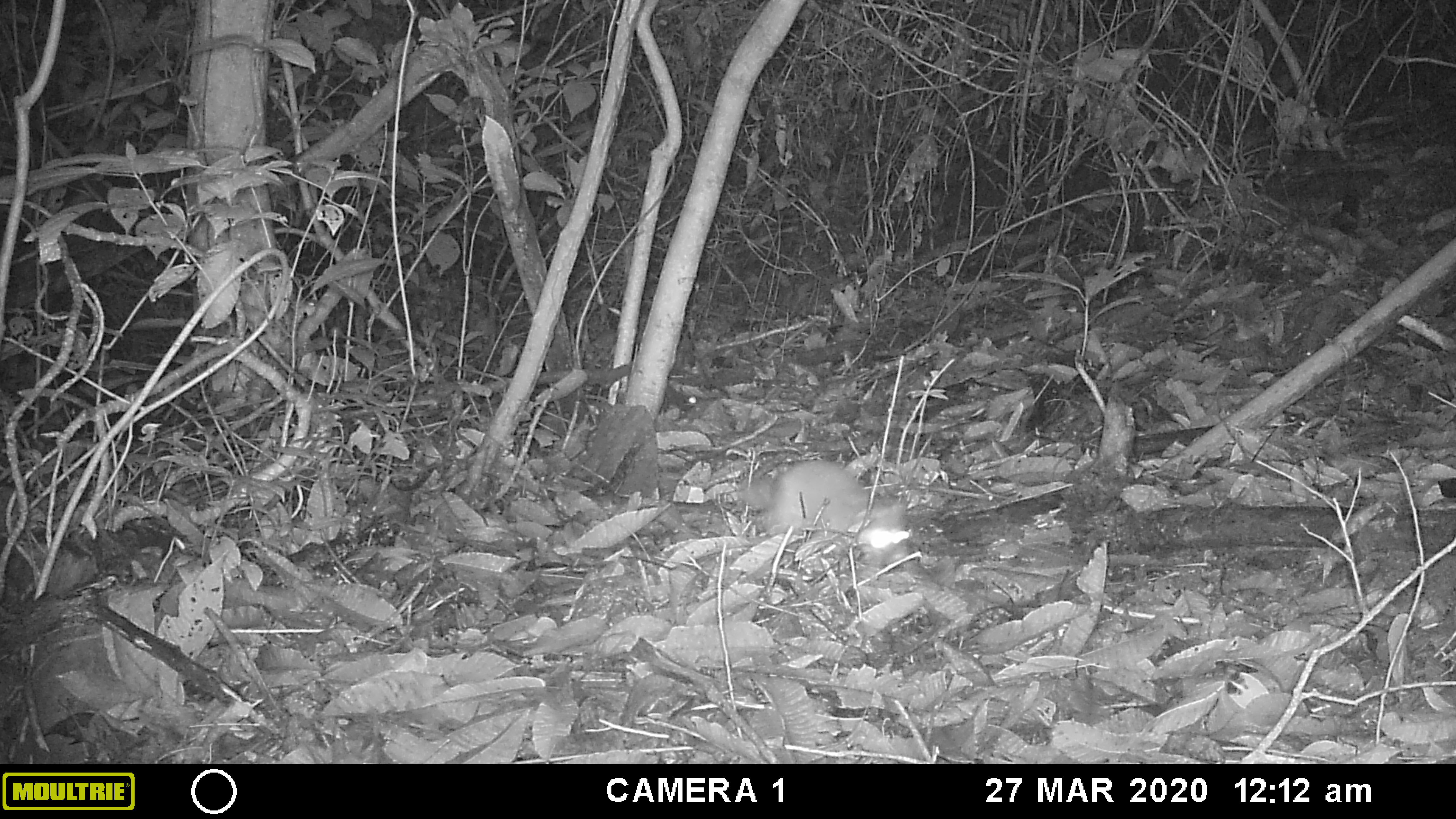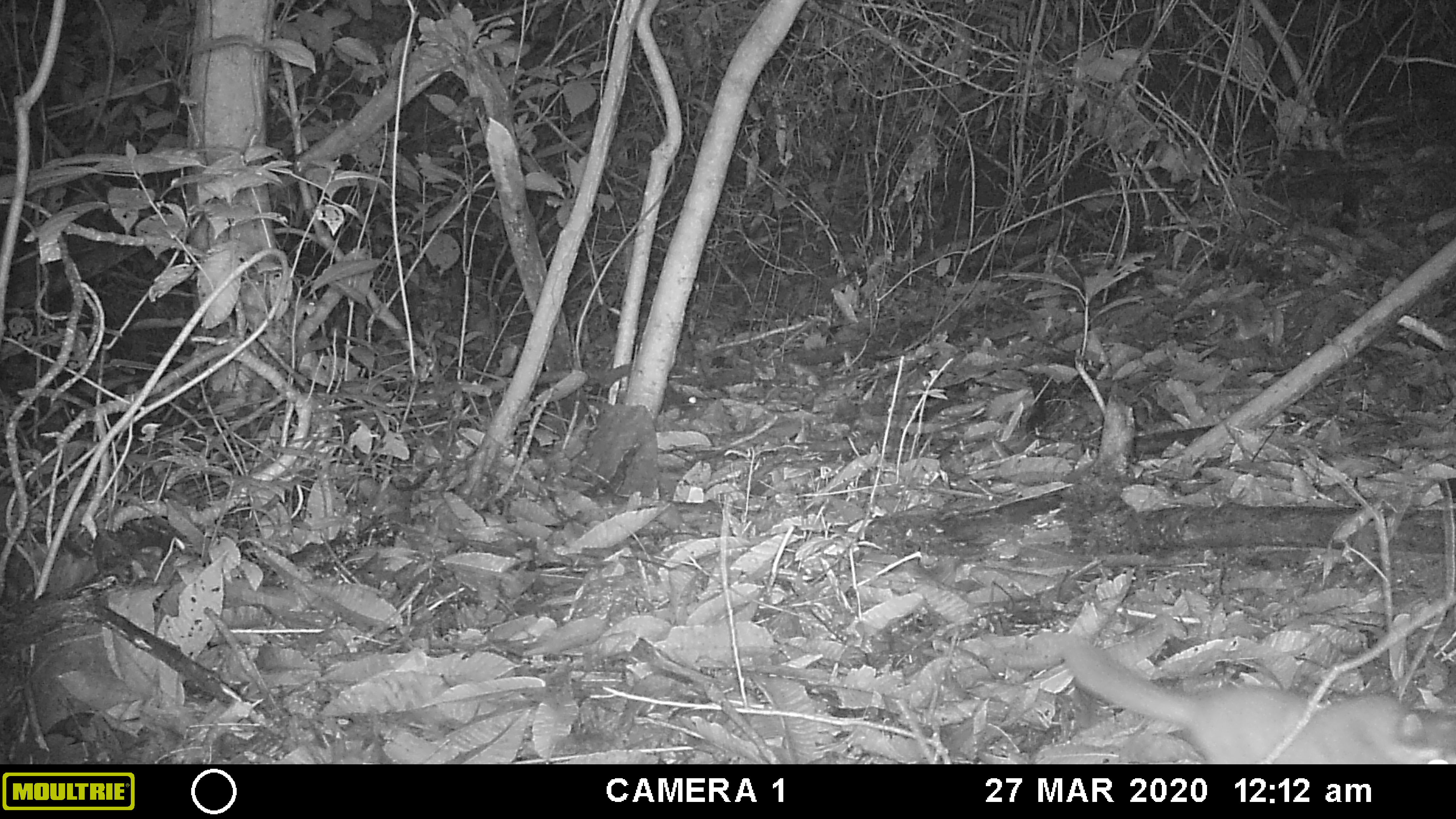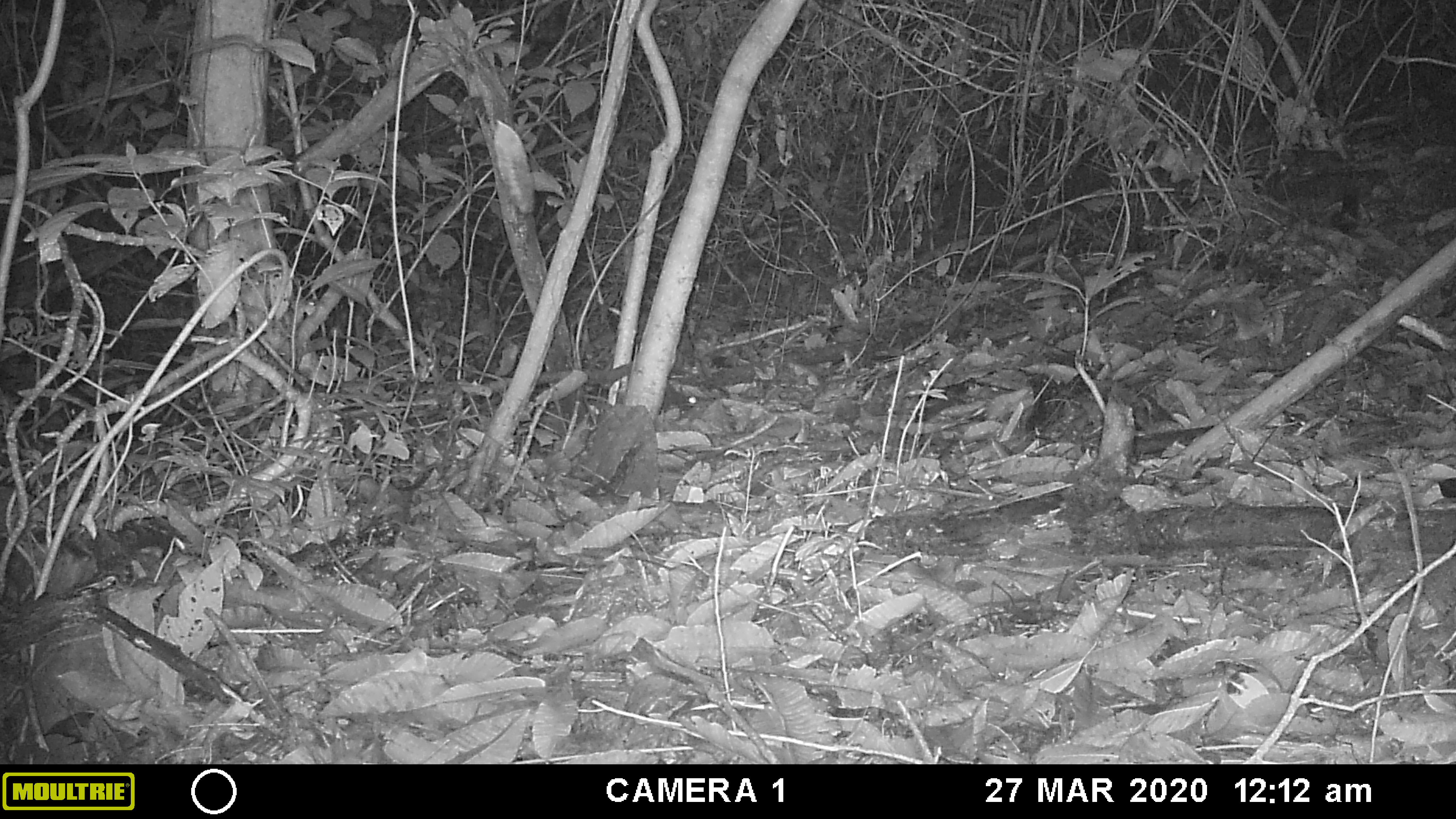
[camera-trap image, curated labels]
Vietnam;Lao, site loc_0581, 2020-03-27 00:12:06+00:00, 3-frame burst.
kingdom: Animalia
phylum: Chordata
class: Mammalia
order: Carnivora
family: Mustelidae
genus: Melogale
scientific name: Melogale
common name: ferret badger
Ferret badger (Melogale). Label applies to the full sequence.